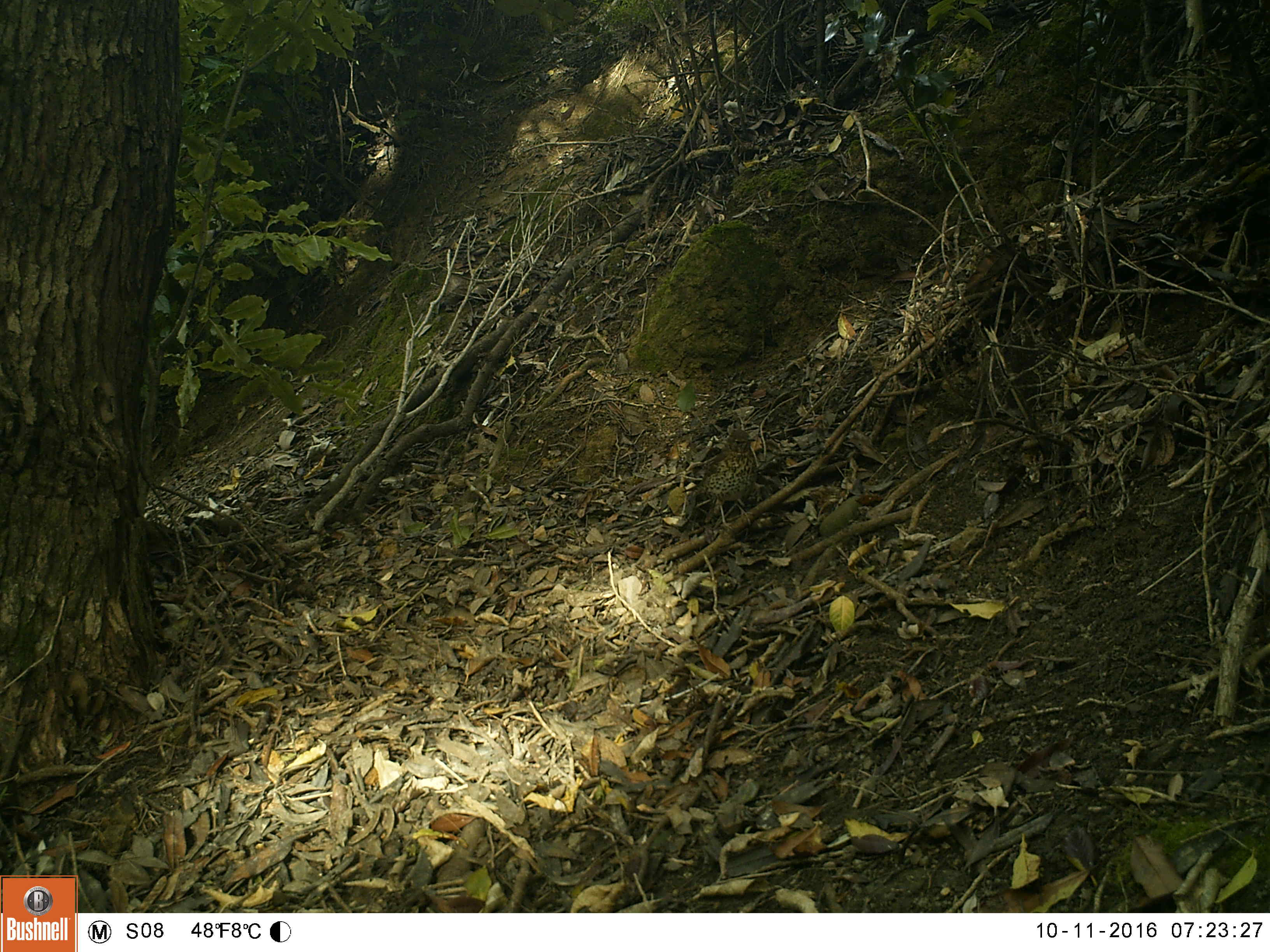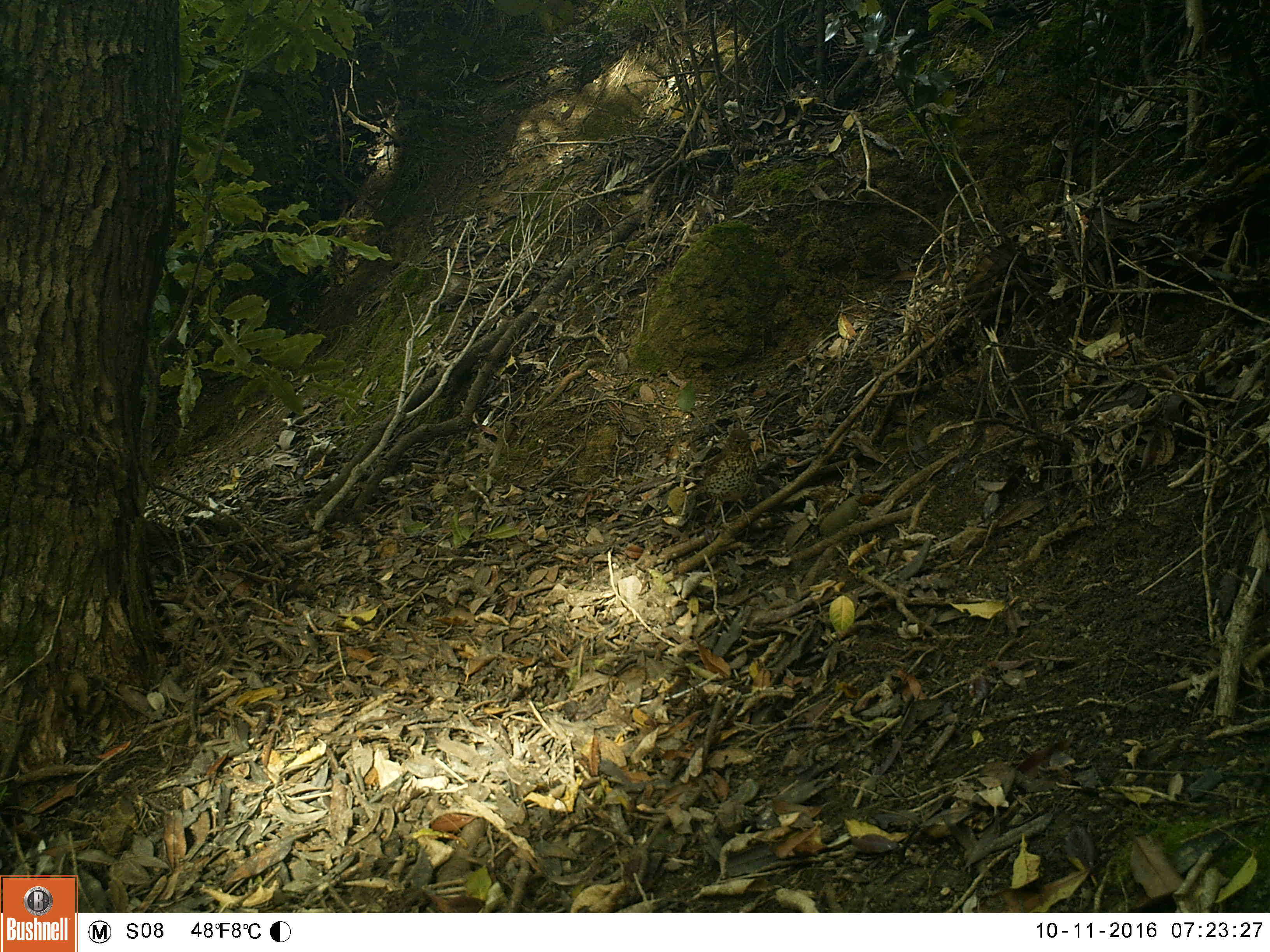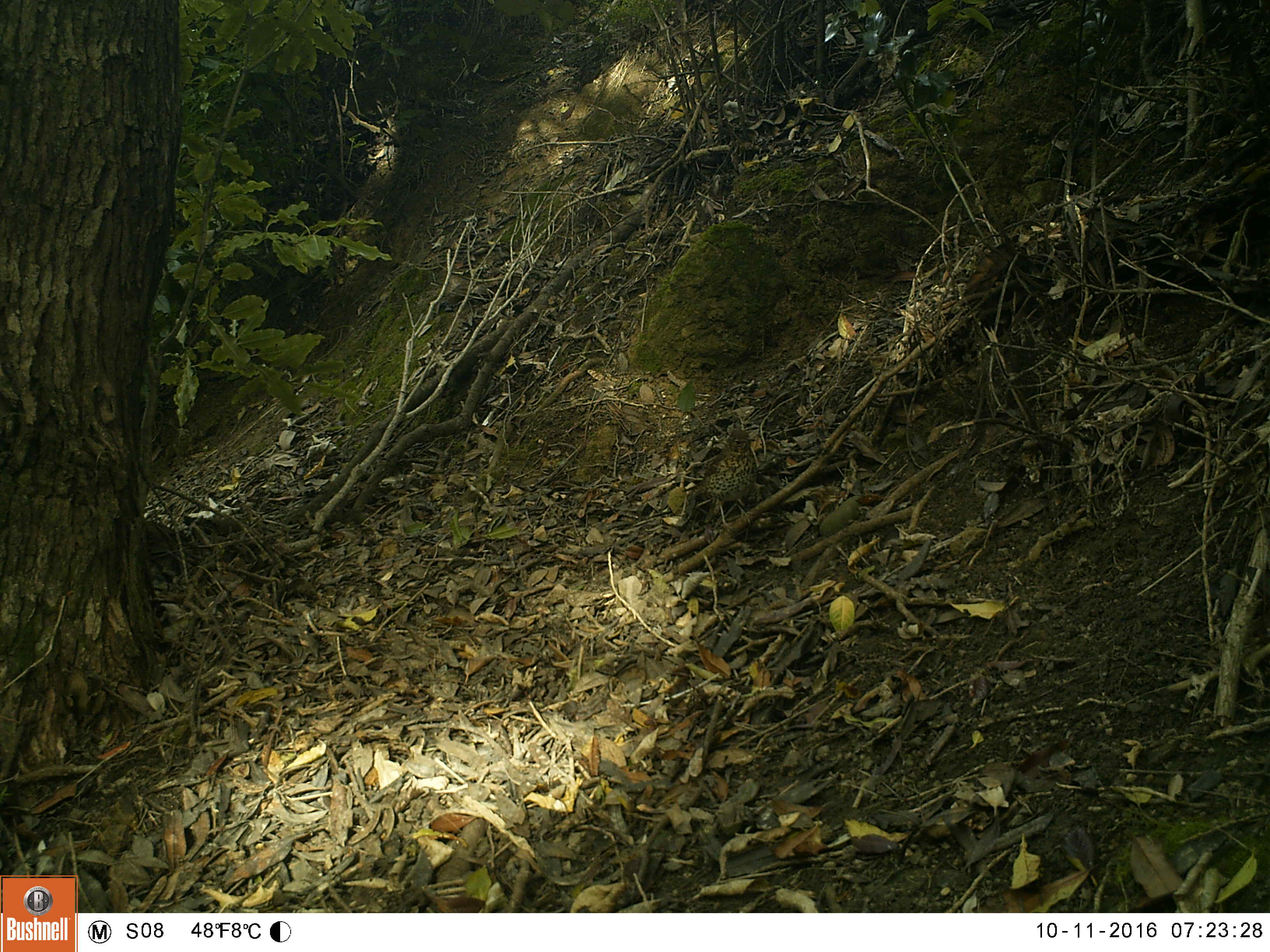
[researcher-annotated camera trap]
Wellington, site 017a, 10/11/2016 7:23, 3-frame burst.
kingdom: Animalia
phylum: Chordata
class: Aves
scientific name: Aves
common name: bird